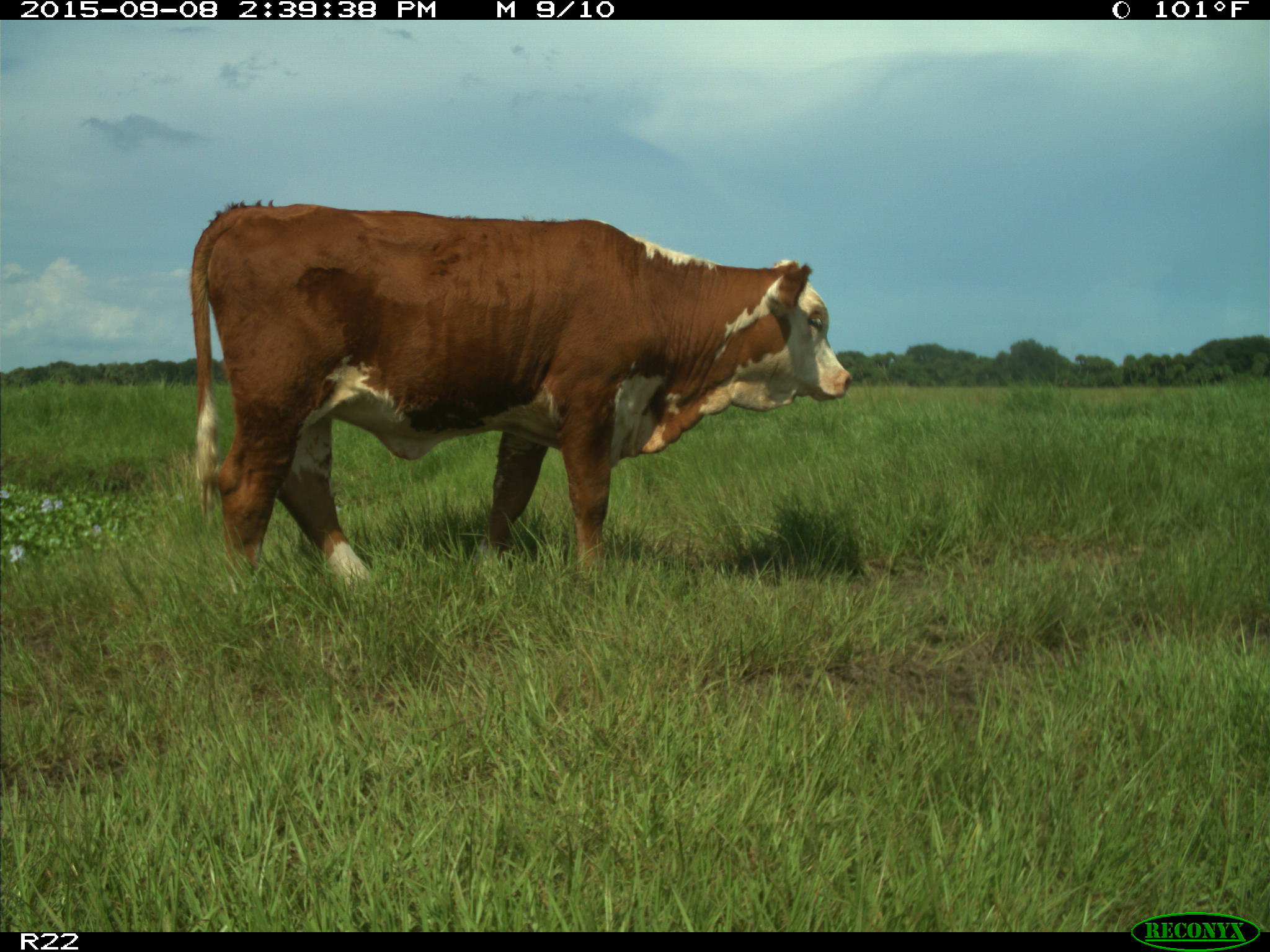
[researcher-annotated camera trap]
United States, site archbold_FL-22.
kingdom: Animalia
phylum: Chordata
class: Mammalia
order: Artiodactyla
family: Bovidae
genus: Bos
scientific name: Bos taurus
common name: domestic cow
Bos taurus (domestic cow).